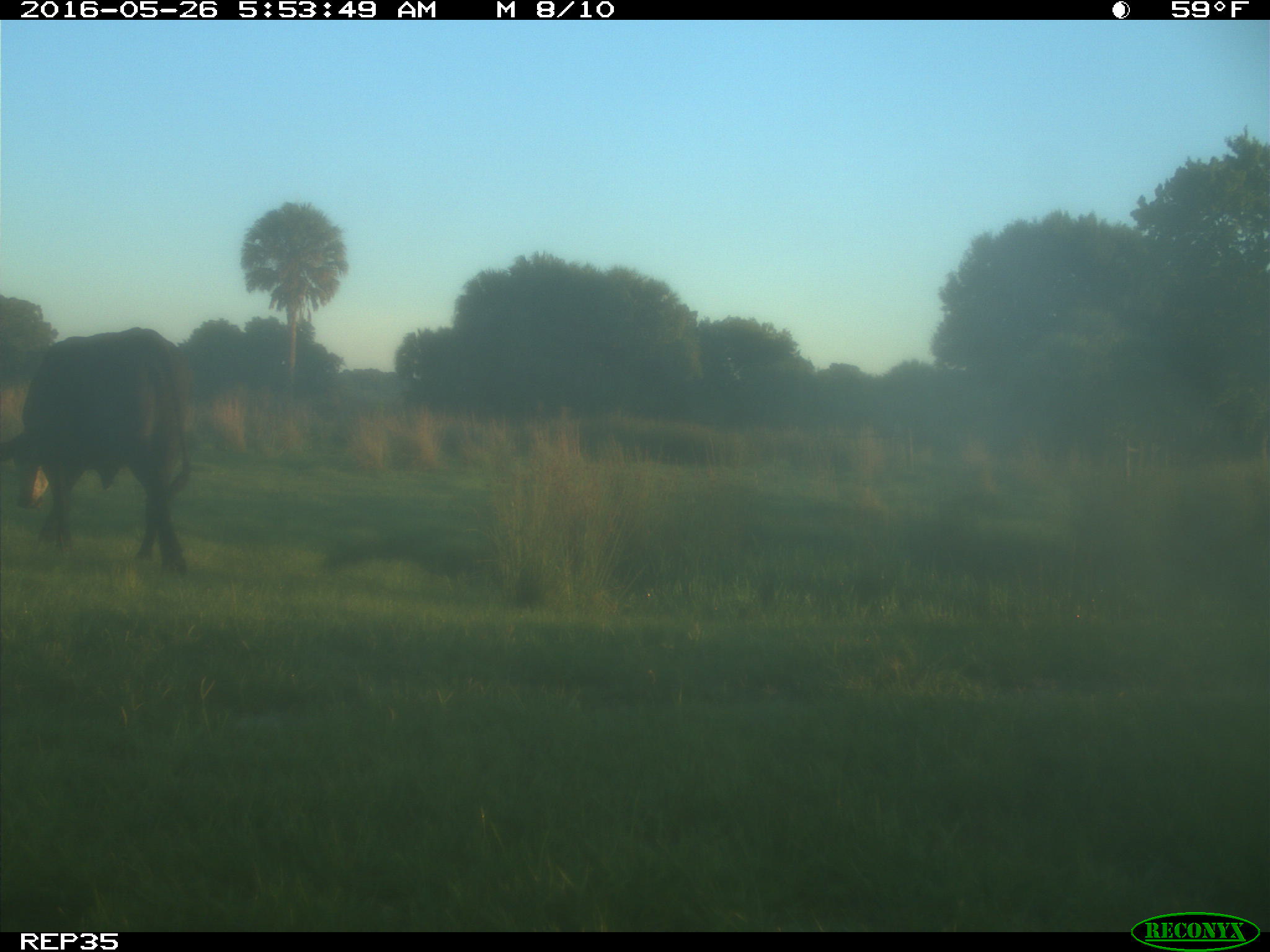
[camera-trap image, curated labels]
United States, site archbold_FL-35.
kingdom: Animalia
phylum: Chordata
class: Mammalia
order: Artiodactyla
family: Bovidae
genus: Bos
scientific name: Bos taurus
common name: domestic cow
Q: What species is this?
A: Bos taurus (domestic cow).